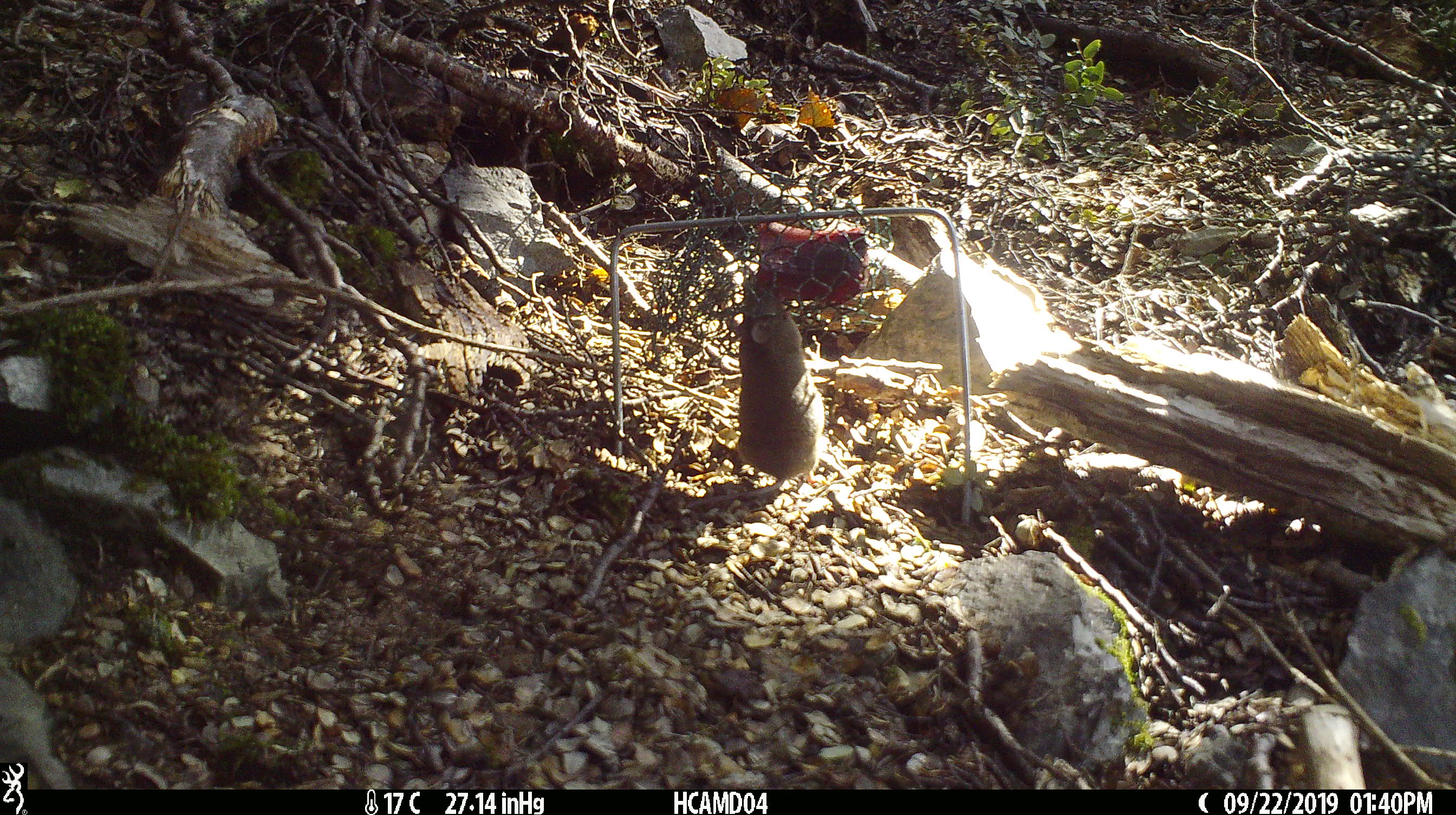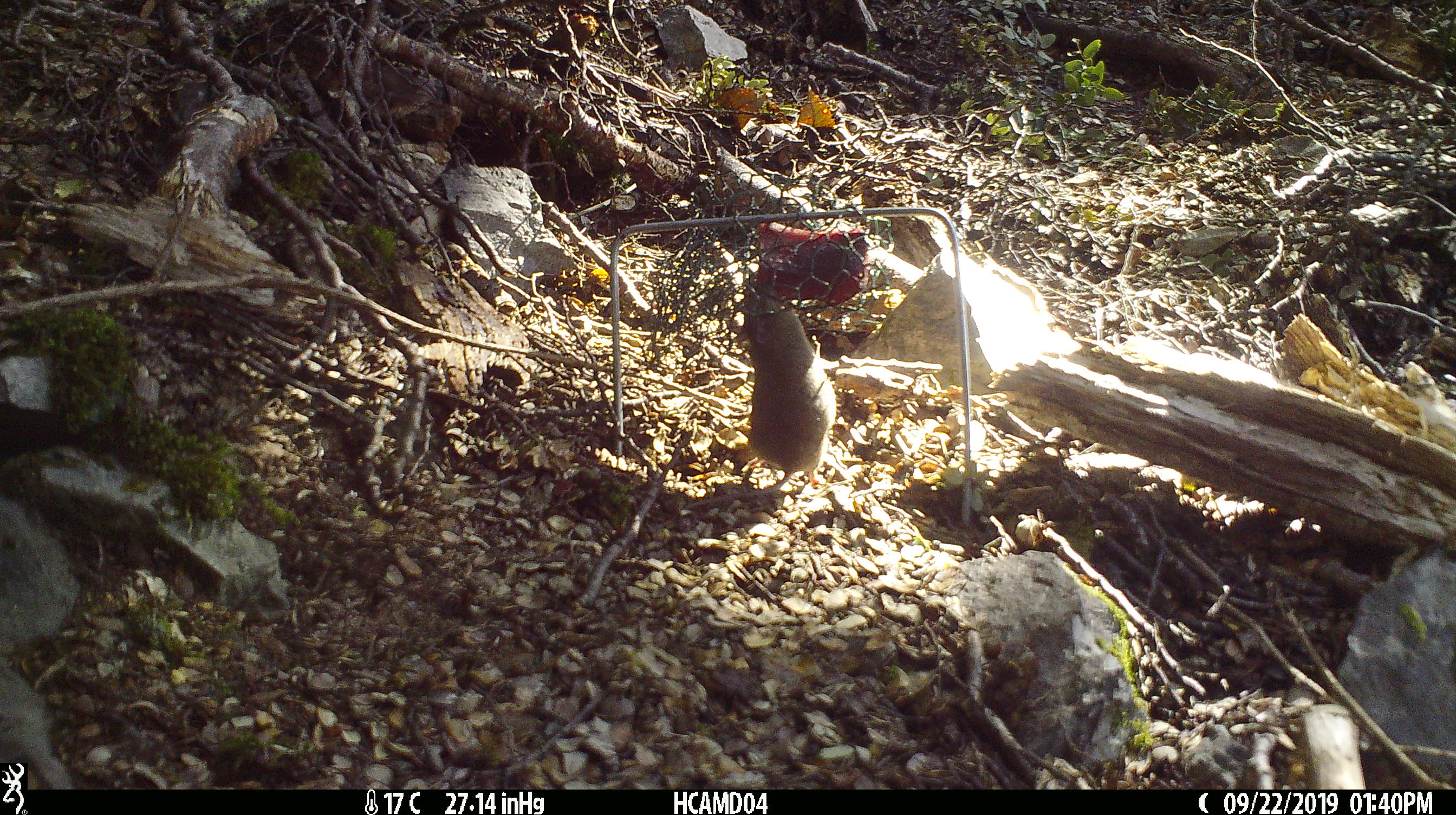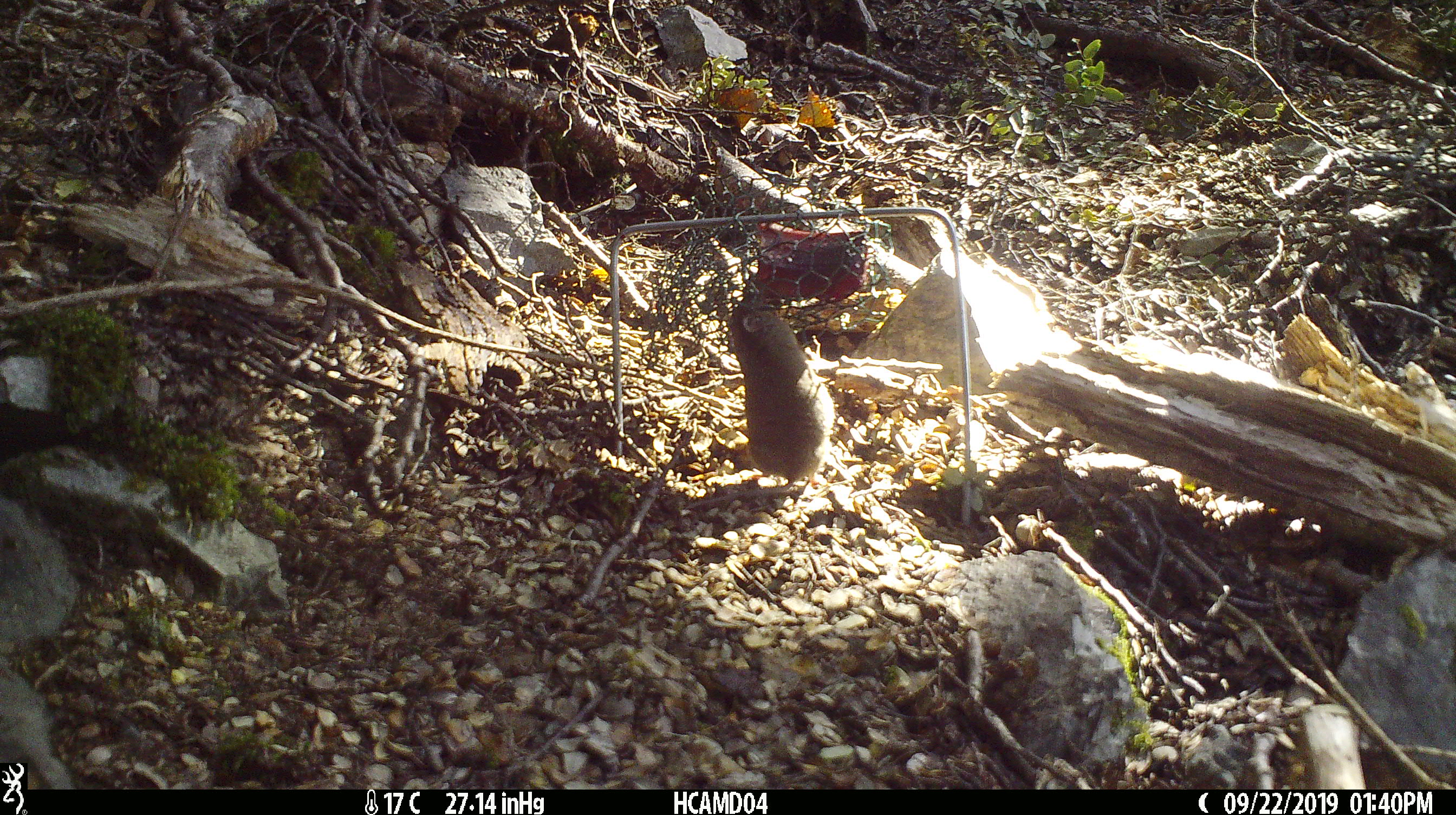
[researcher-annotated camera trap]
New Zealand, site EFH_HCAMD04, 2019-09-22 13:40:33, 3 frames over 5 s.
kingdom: Animalia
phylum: Chordata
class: Mammalia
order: Rodentia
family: Muridae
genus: Mus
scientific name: Mus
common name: mouse